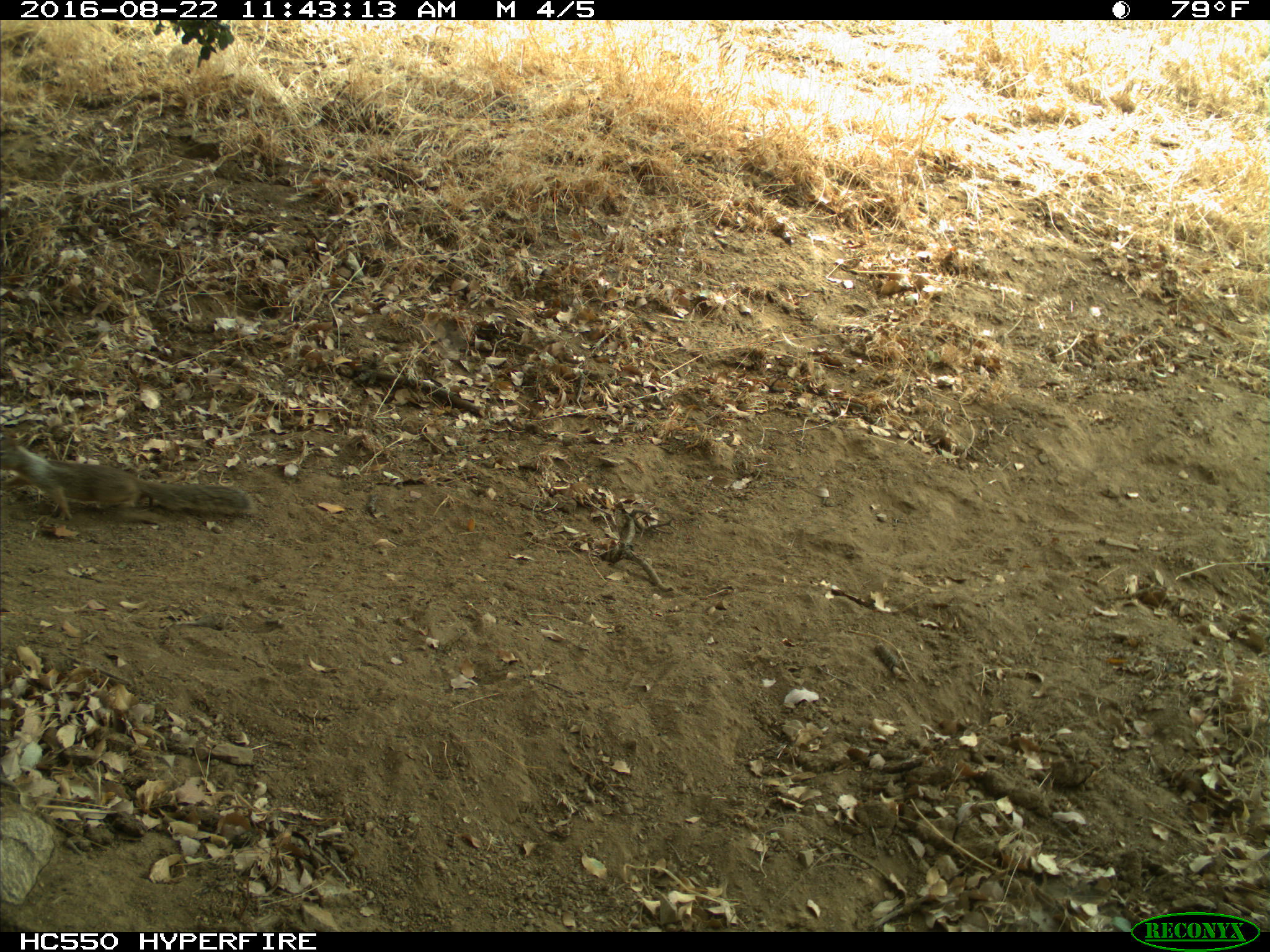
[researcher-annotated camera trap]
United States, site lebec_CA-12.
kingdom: Animalia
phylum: Chordata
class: Mammalia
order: Rodentia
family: Sciuridae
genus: Otospermophilus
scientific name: Otospermophilus beecheyi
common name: california ground squirrel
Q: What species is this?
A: Otospermophilus beecheyi (california ground squirrel).